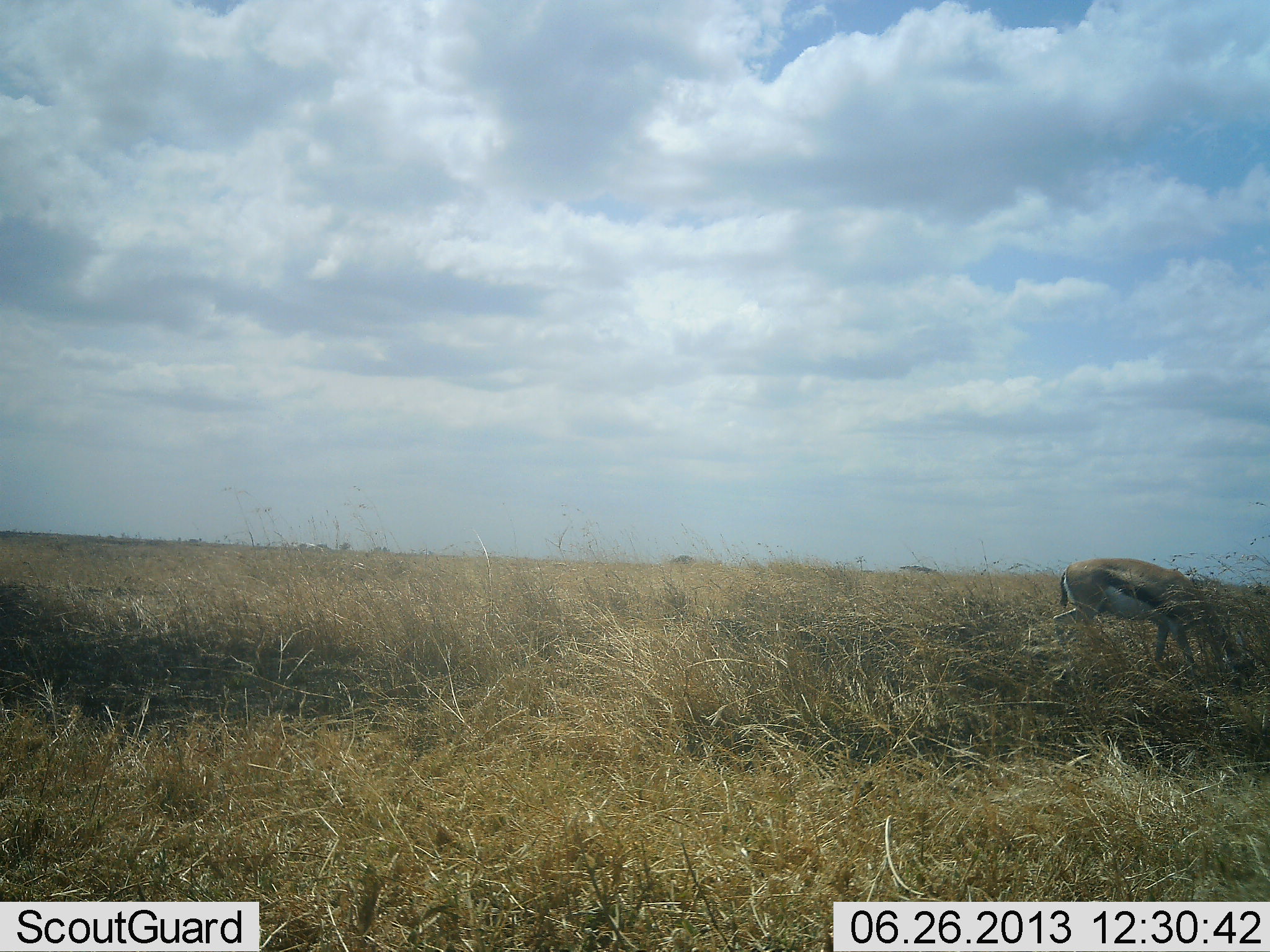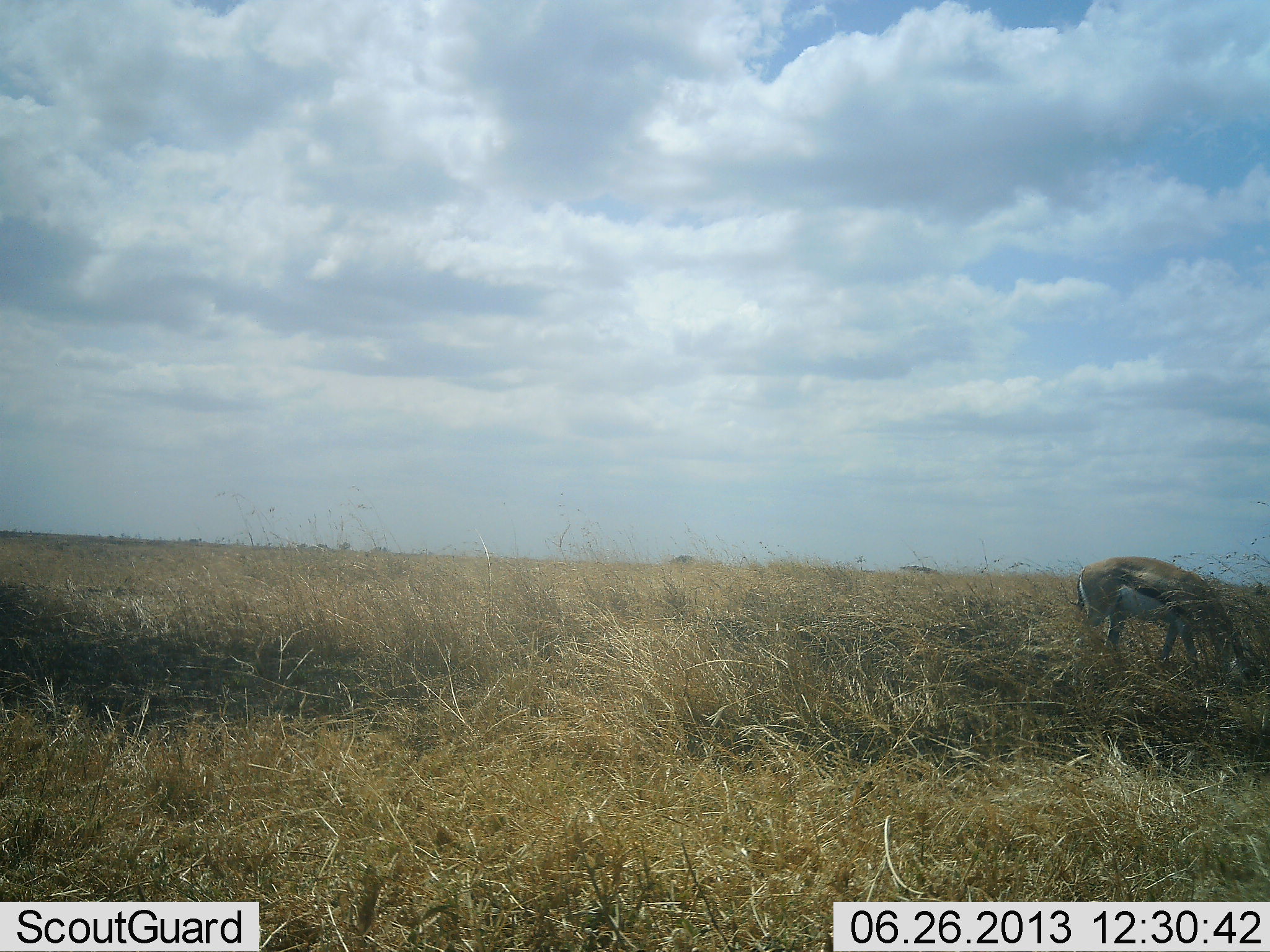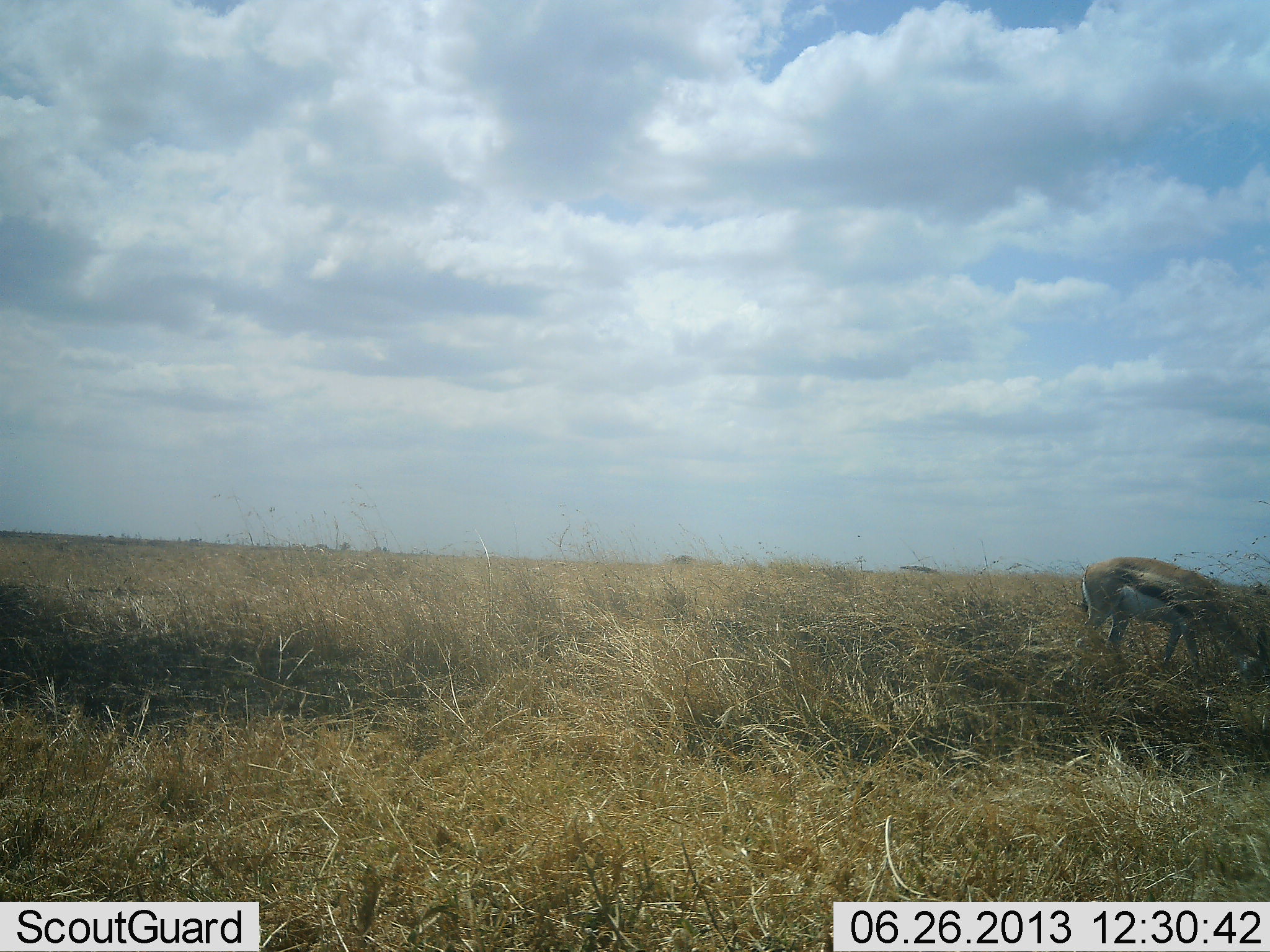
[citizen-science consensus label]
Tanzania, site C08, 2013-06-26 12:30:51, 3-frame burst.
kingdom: Animalia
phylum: Chordata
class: Mammalia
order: Artiodactyla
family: Bovidae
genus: Eudorcas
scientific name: Eudorcas thomsonii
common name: thomson's gazelle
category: gazellethomsons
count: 1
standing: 14%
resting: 0%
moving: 7%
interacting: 0%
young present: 0%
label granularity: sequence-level